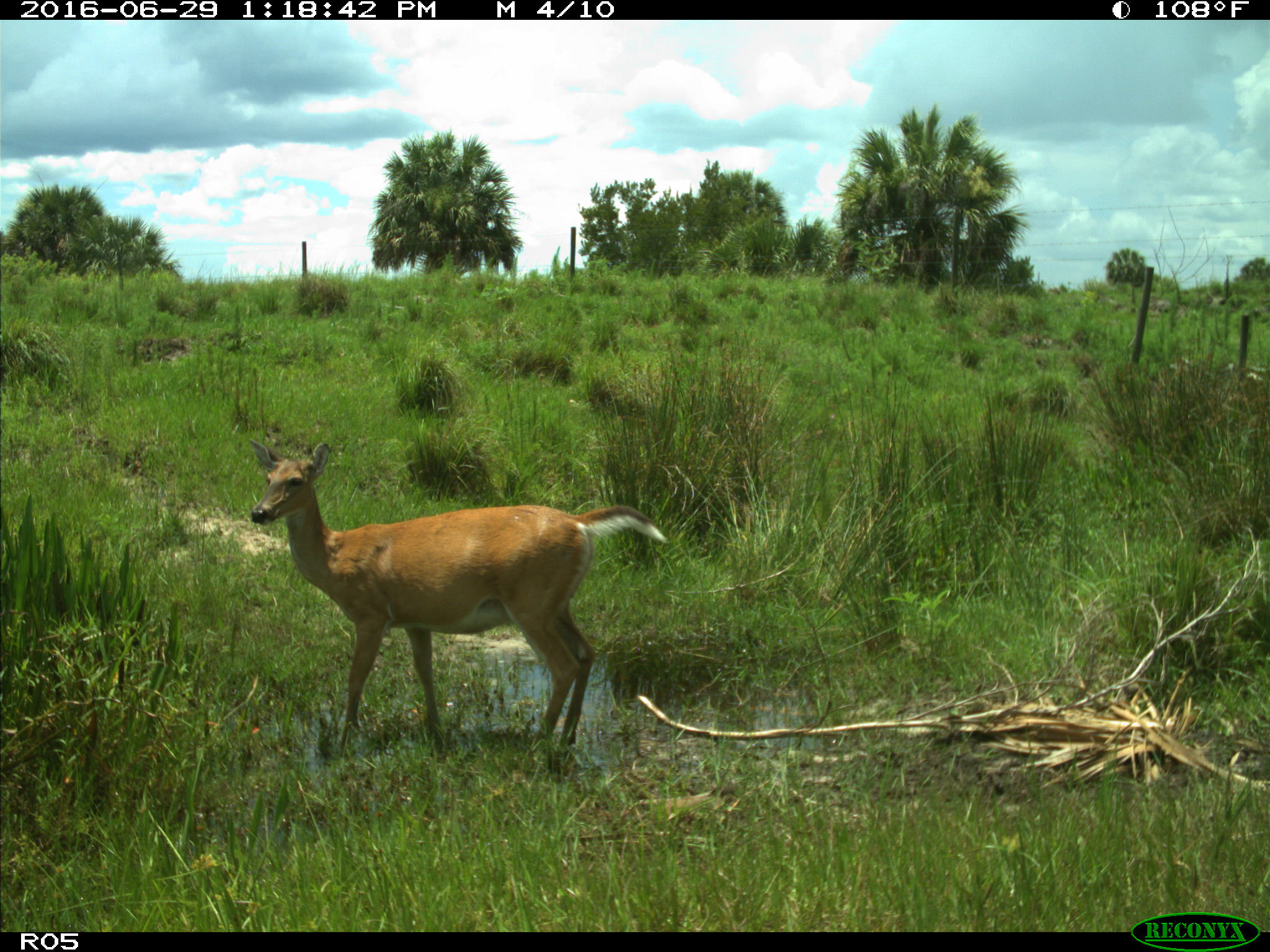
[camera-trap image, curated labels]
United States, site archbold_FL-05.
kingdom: Animalia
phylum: Chordata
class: Mammalia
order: Artiodactyla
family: Cervidae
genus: Odocoileus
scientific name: Odocoileus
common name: deer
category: unidentified deer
Unidentified deer (deer) (Odocoileus).